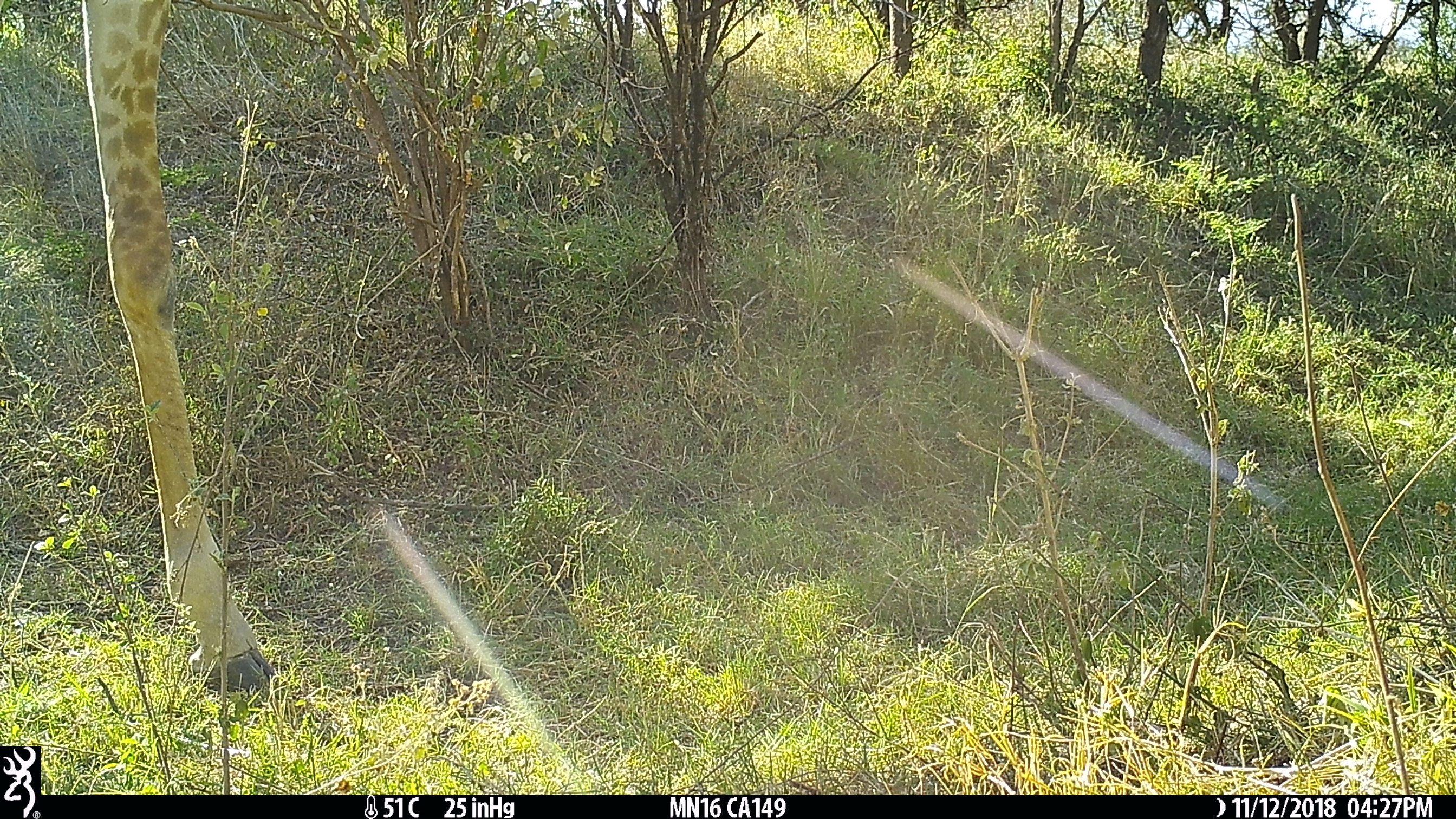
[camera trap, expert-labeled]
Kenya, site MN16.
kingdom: Animalia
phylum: Chordata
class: Mammalia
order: Artiodactyla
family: Giraffidae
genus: Giraffa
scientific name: Giraffa camelopardalis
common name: northern giraffe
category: giraffe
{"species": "giraffe (northern giraffe) (Giraffa camelopardalis)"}